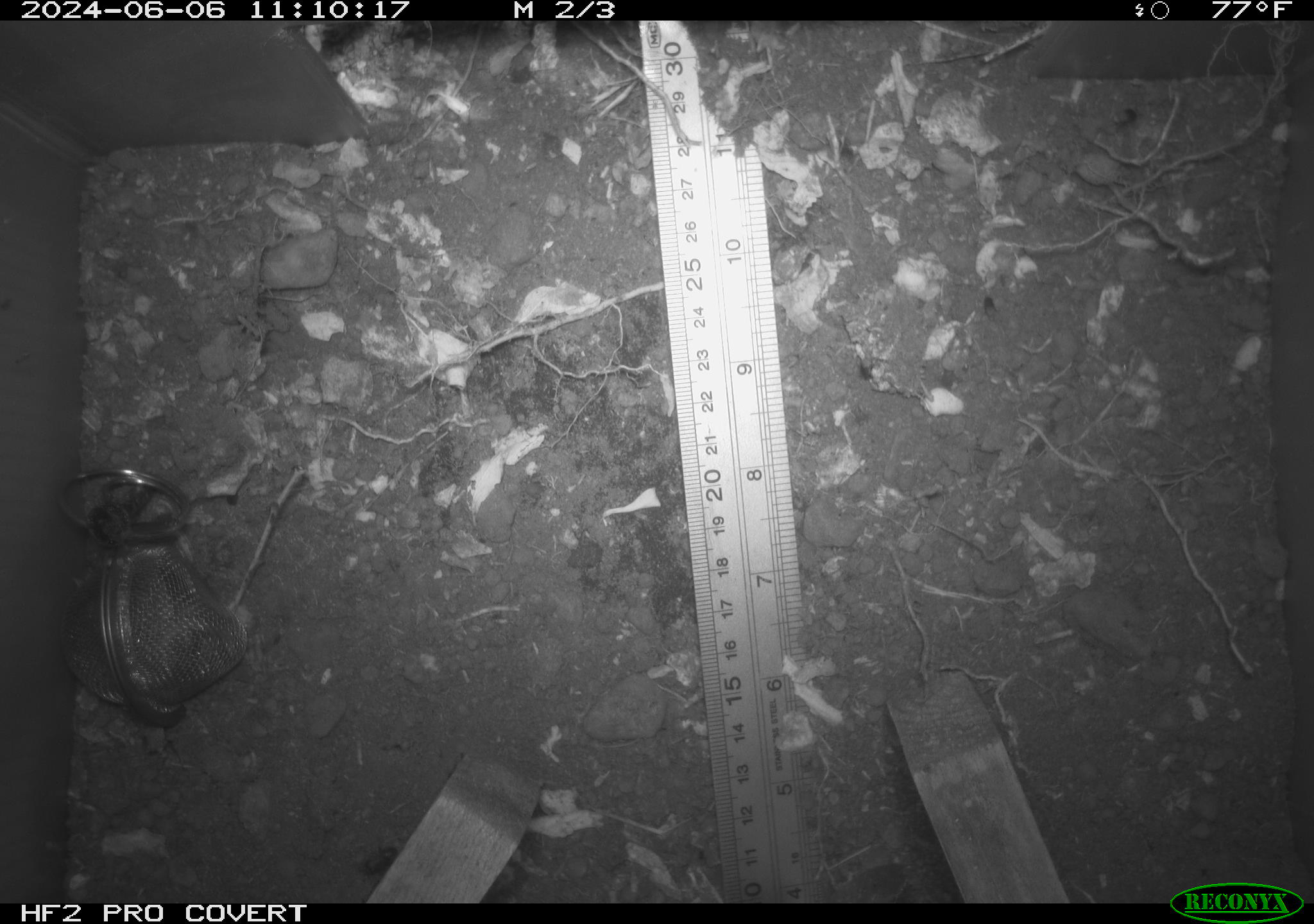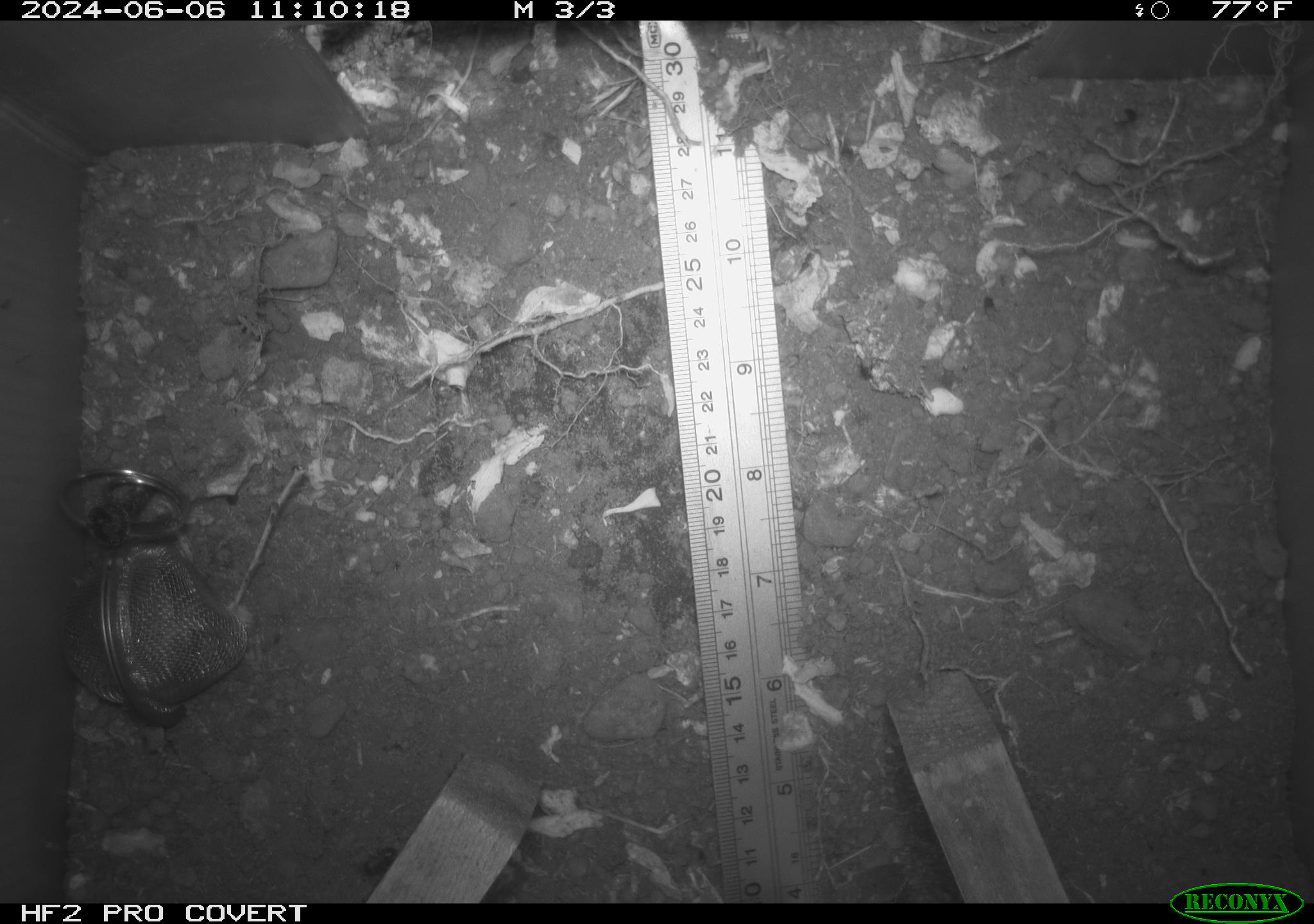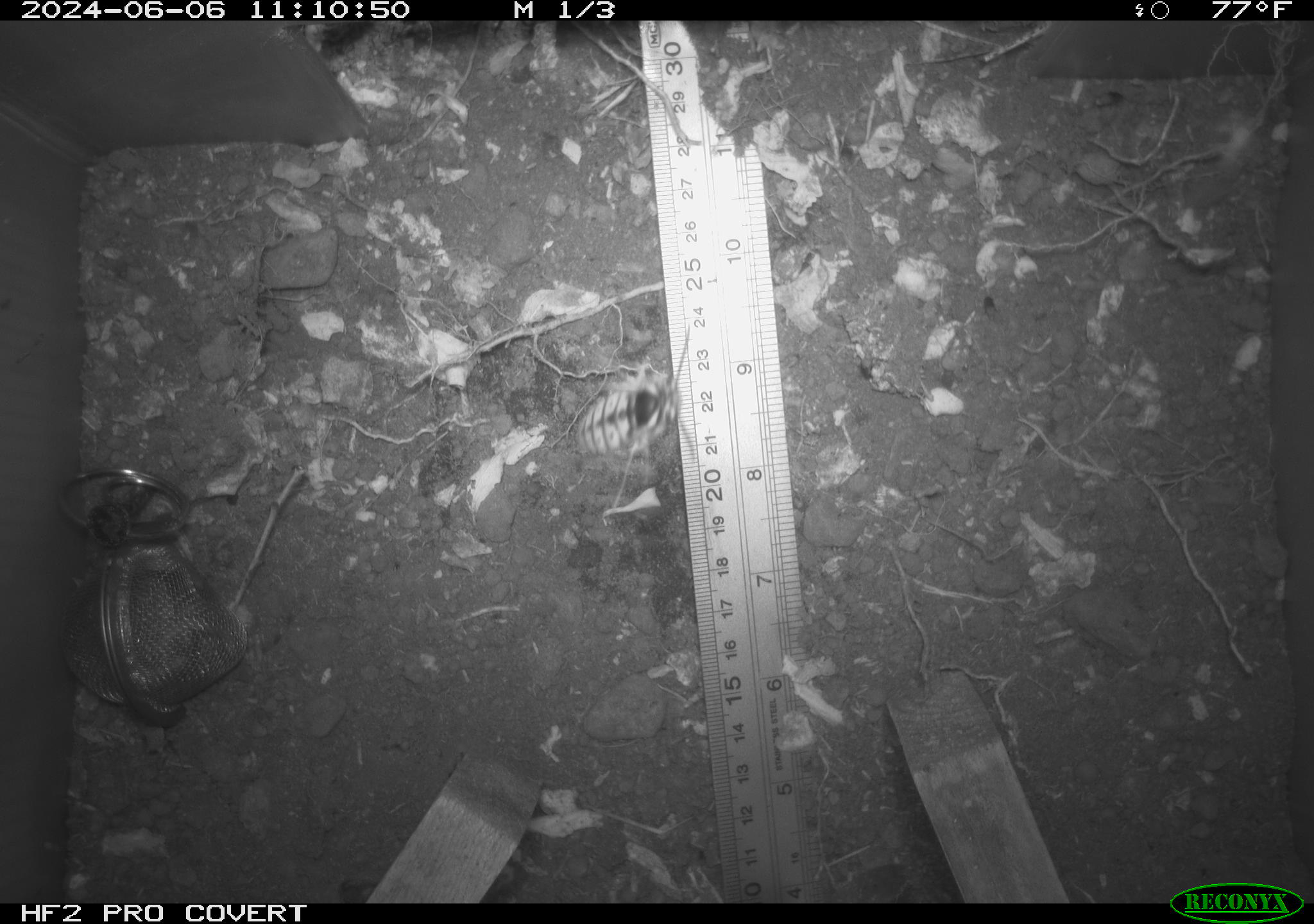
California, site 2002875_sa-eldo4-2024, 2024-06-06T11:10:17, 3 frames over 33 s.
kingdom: Animalia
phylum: Arthropoda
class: Insecta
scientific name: Insecta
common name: insect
Insect (Insecta).